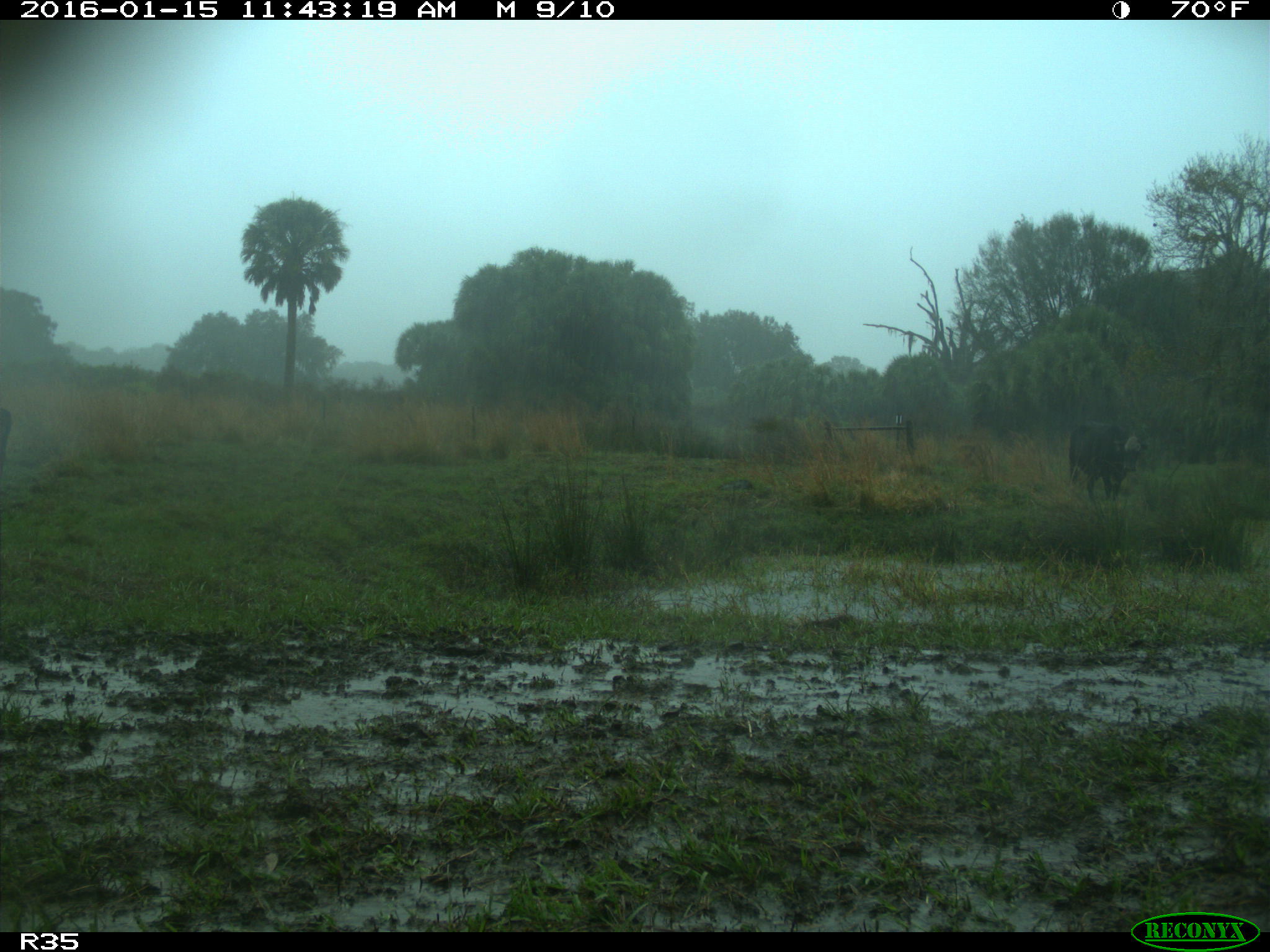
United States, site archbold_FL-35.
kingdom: Animalia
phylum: Chordata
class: Mammalia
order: Artiodactyla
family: Bovidae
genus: Bos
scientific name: Bos taurus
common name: domestic cow